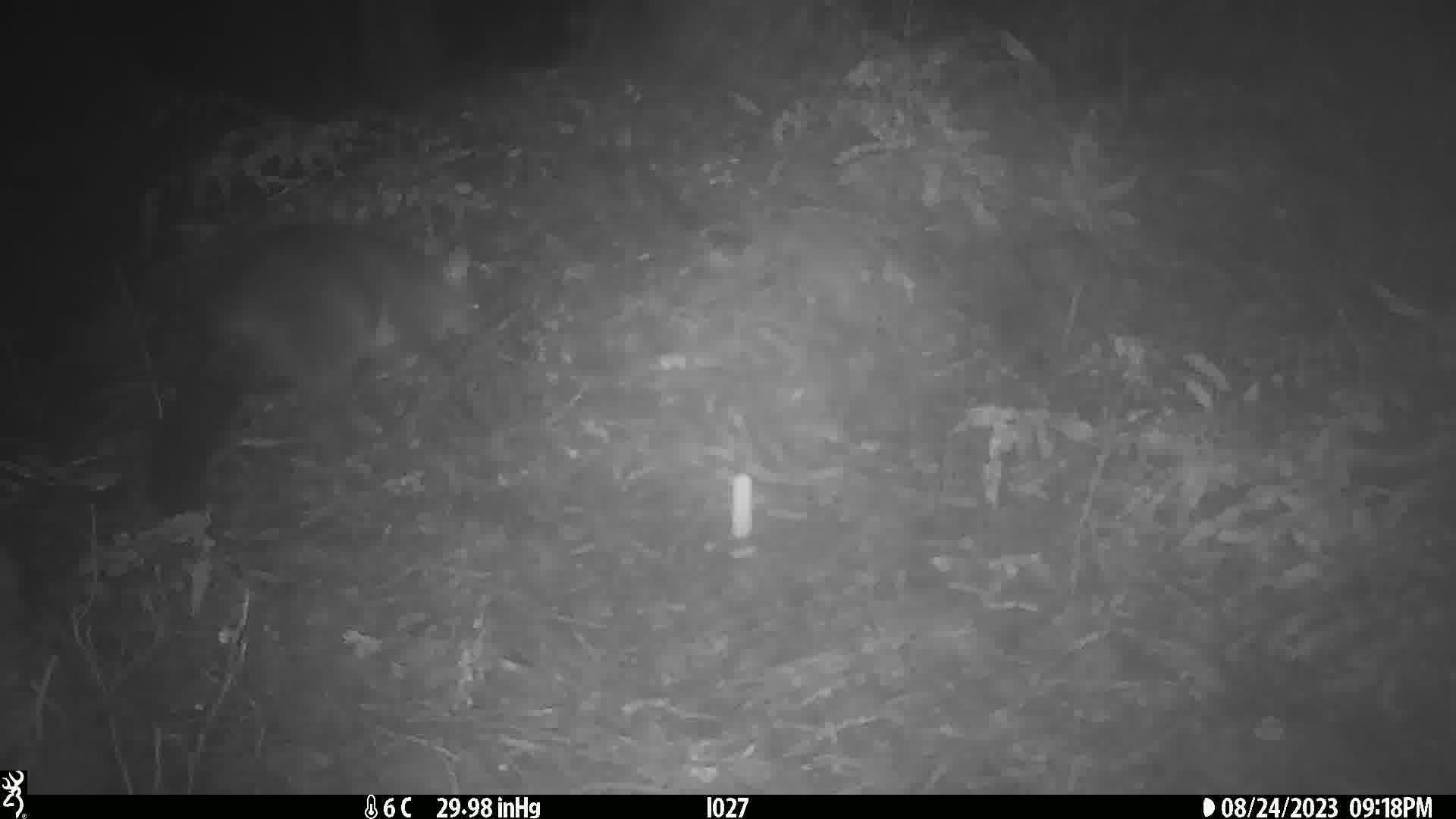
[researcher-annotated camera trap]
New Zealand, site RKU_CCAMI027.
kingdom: Animalia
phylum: Chordata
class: Mammalia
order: Diprotodontia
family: Phalangeridae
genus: Trichosurus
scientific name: Trichosurus vulpecula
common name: common brushtail possum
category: possum